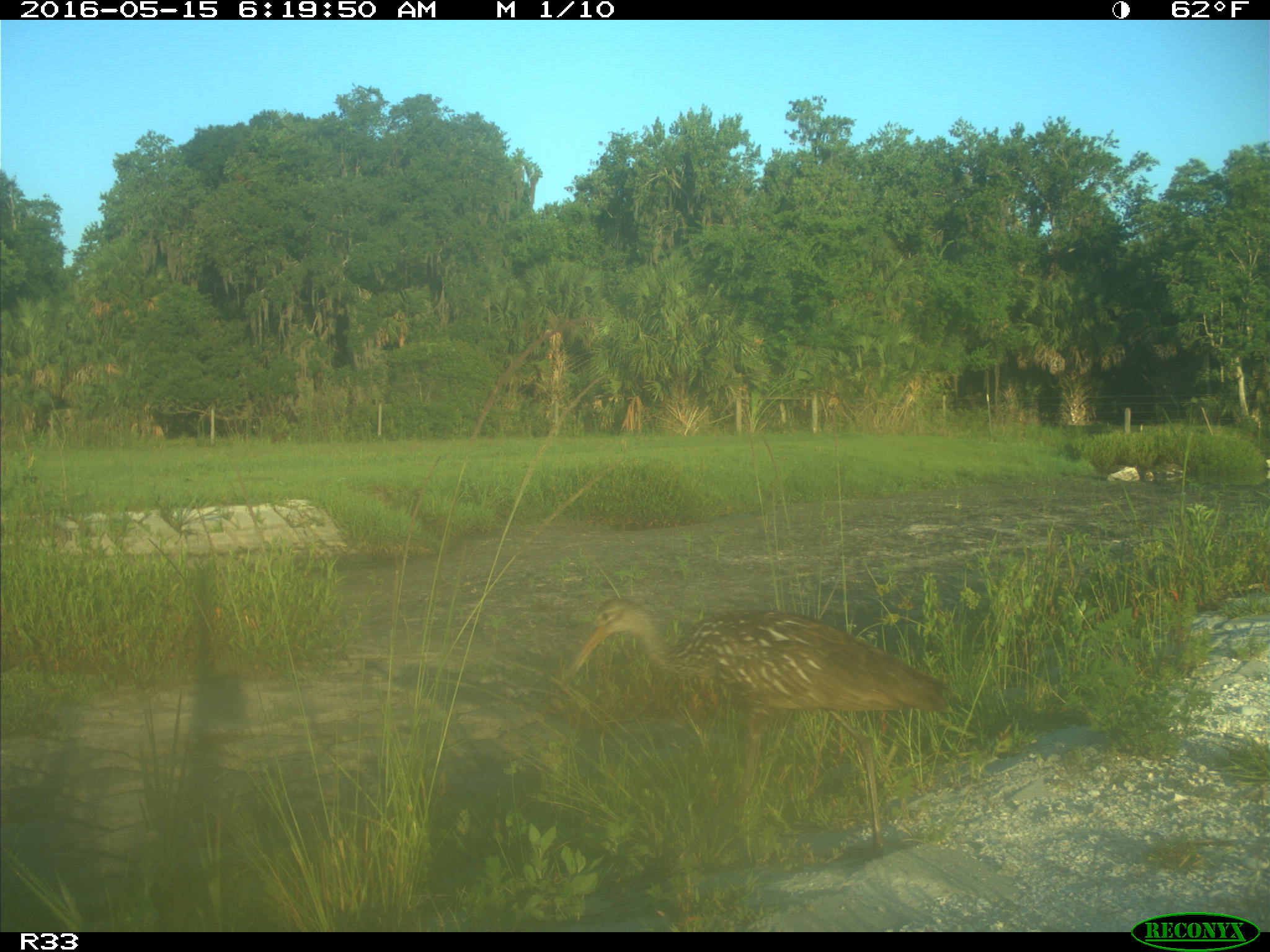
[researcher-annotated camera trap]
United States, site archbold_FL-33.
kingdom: Animalia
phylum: Chordata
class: Aves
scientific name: Aves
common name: birds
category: unidentified bird